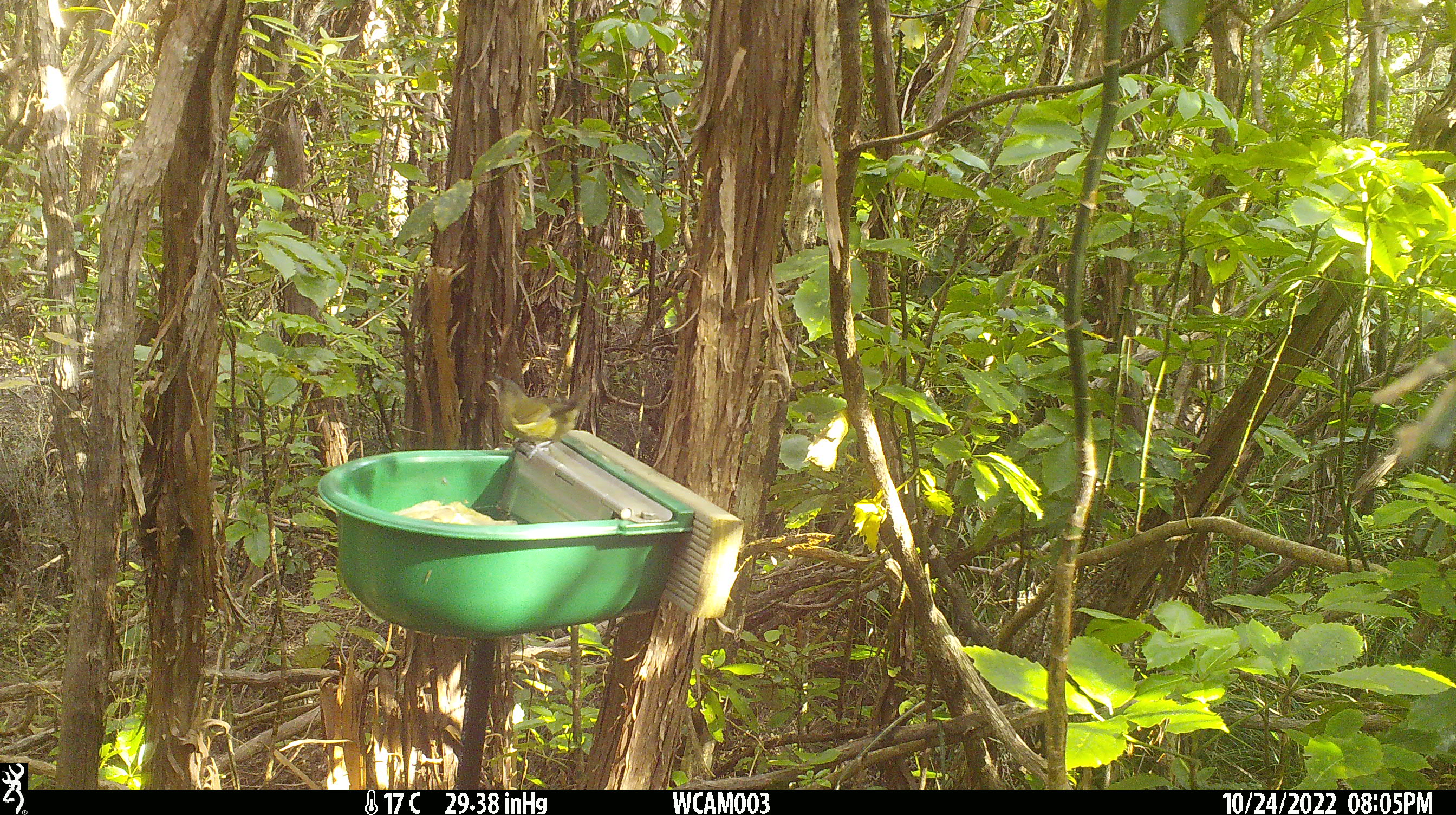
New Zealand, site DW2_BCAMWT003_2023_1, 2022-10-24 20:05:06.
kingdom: Animalia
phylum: Chordata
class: Aves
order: Passeriformes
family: Meliphagidae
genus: Anthornis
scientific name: Anthornis melanura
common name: new zealand bellbird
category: bellbird